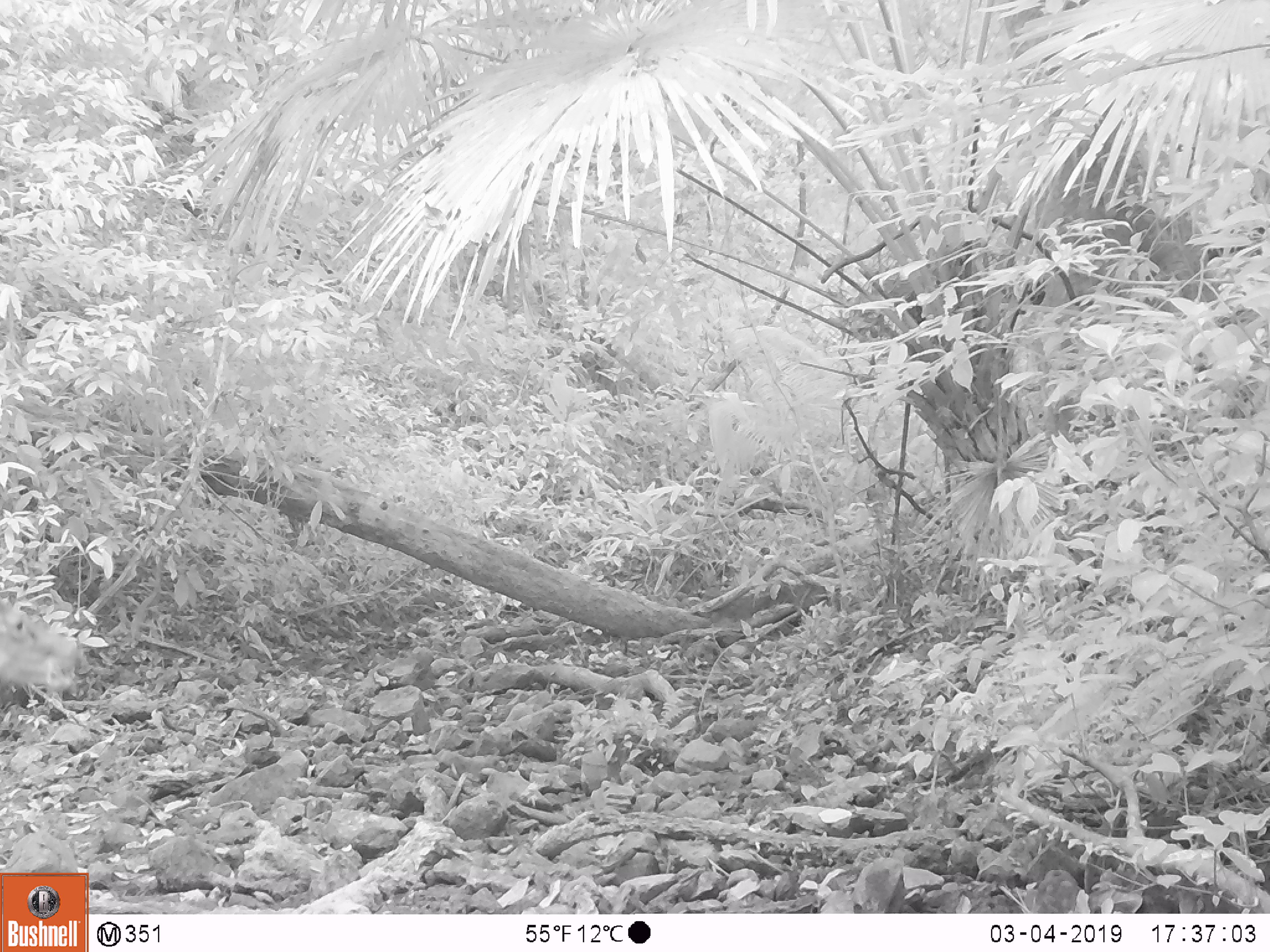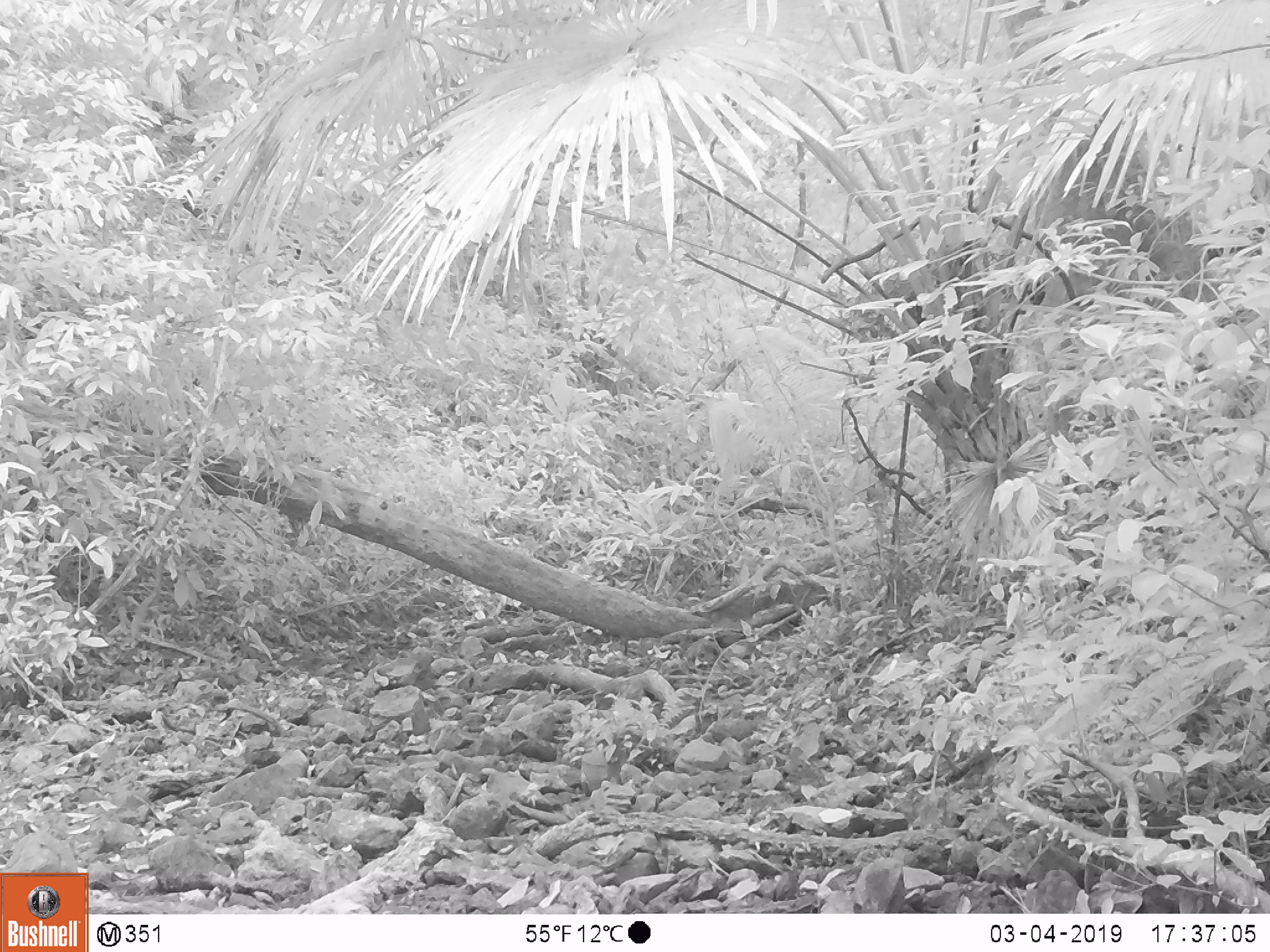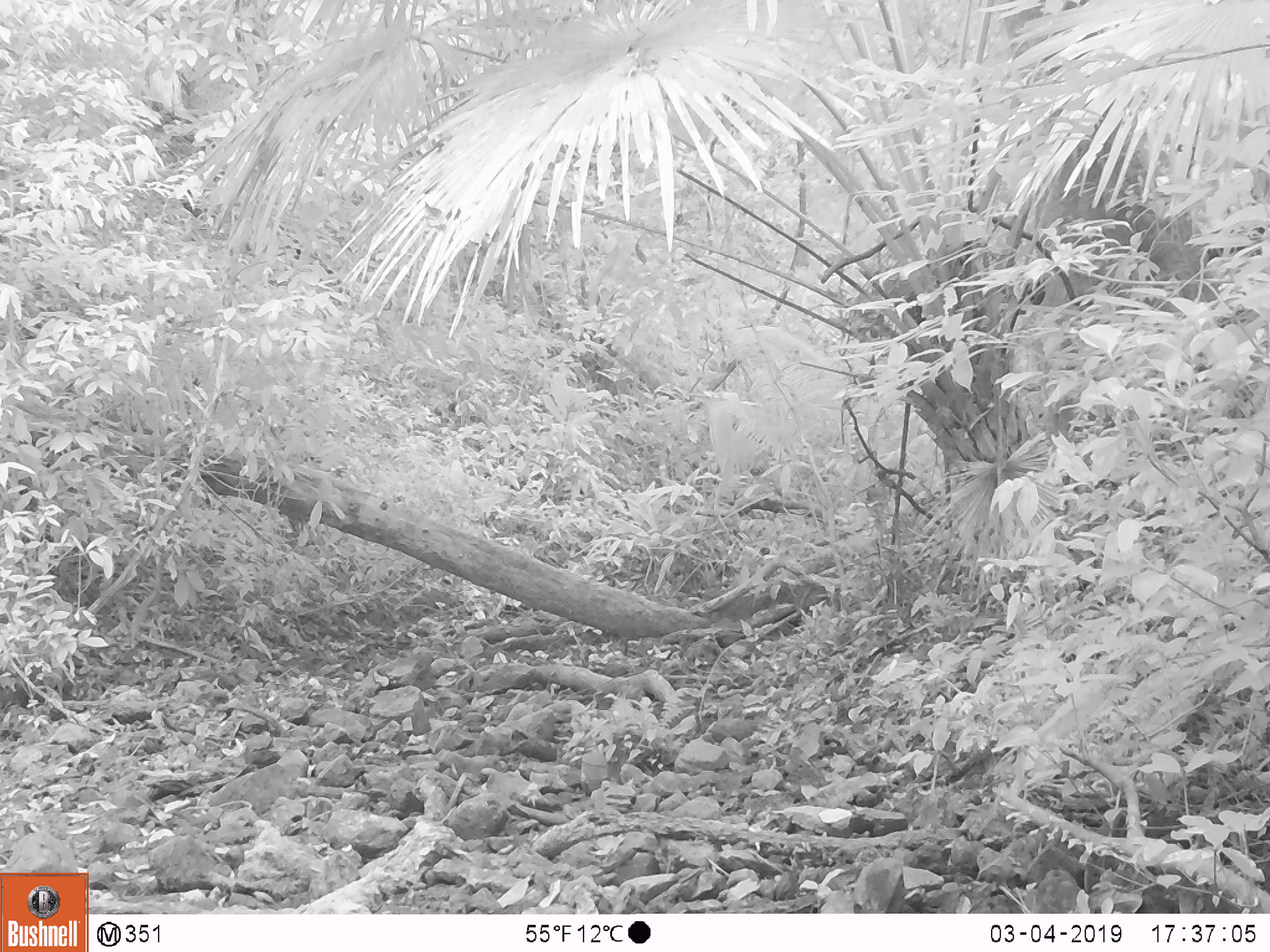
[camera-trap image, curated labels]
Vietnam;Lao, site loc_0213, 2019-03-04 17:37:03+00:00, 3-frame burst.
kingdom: Animalia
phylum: Chordata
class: Mammalia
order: Artiodactyla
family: Cervidae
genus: Rusa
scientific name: Rusa unicolor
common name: sambar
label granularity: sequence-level